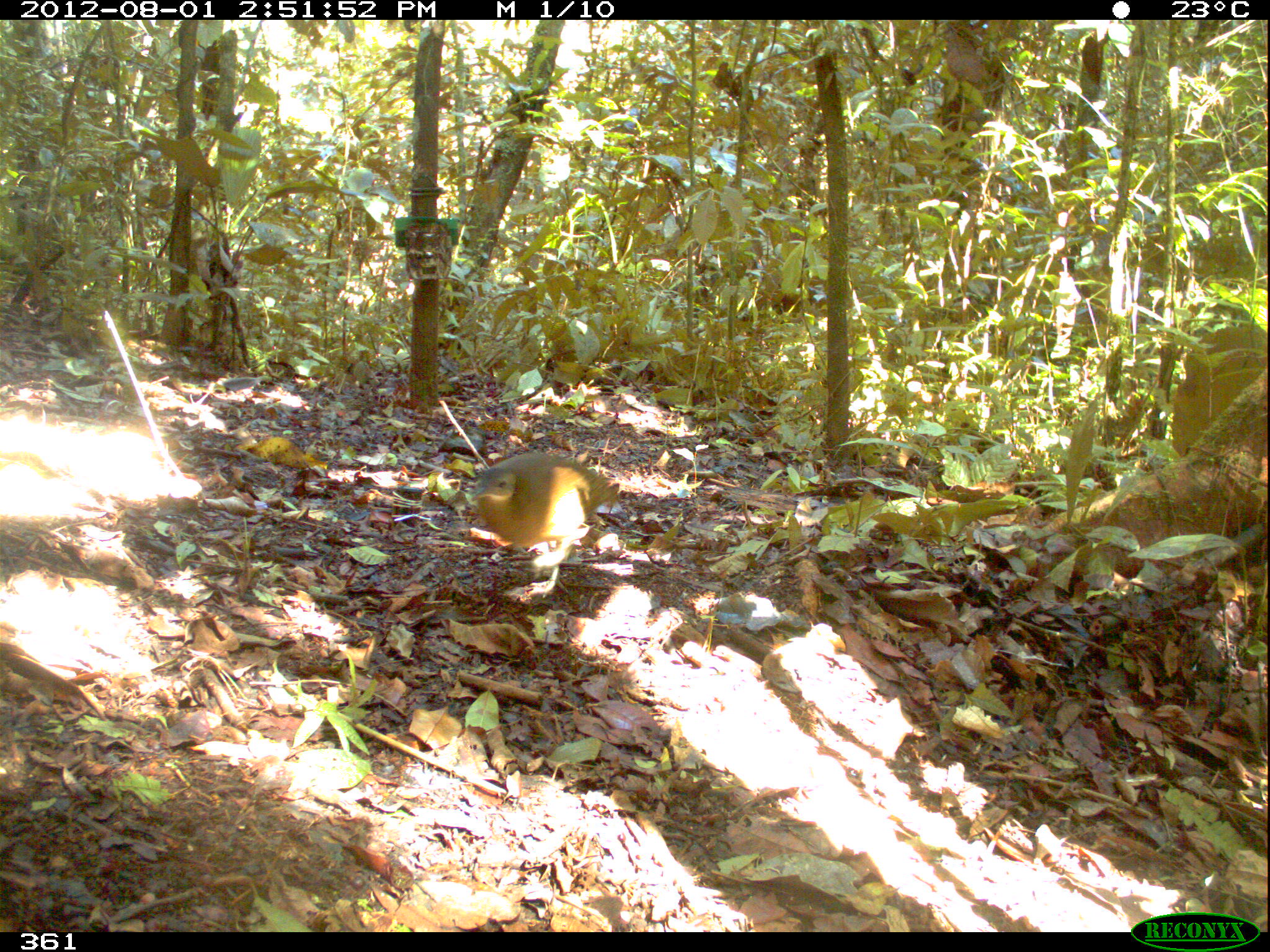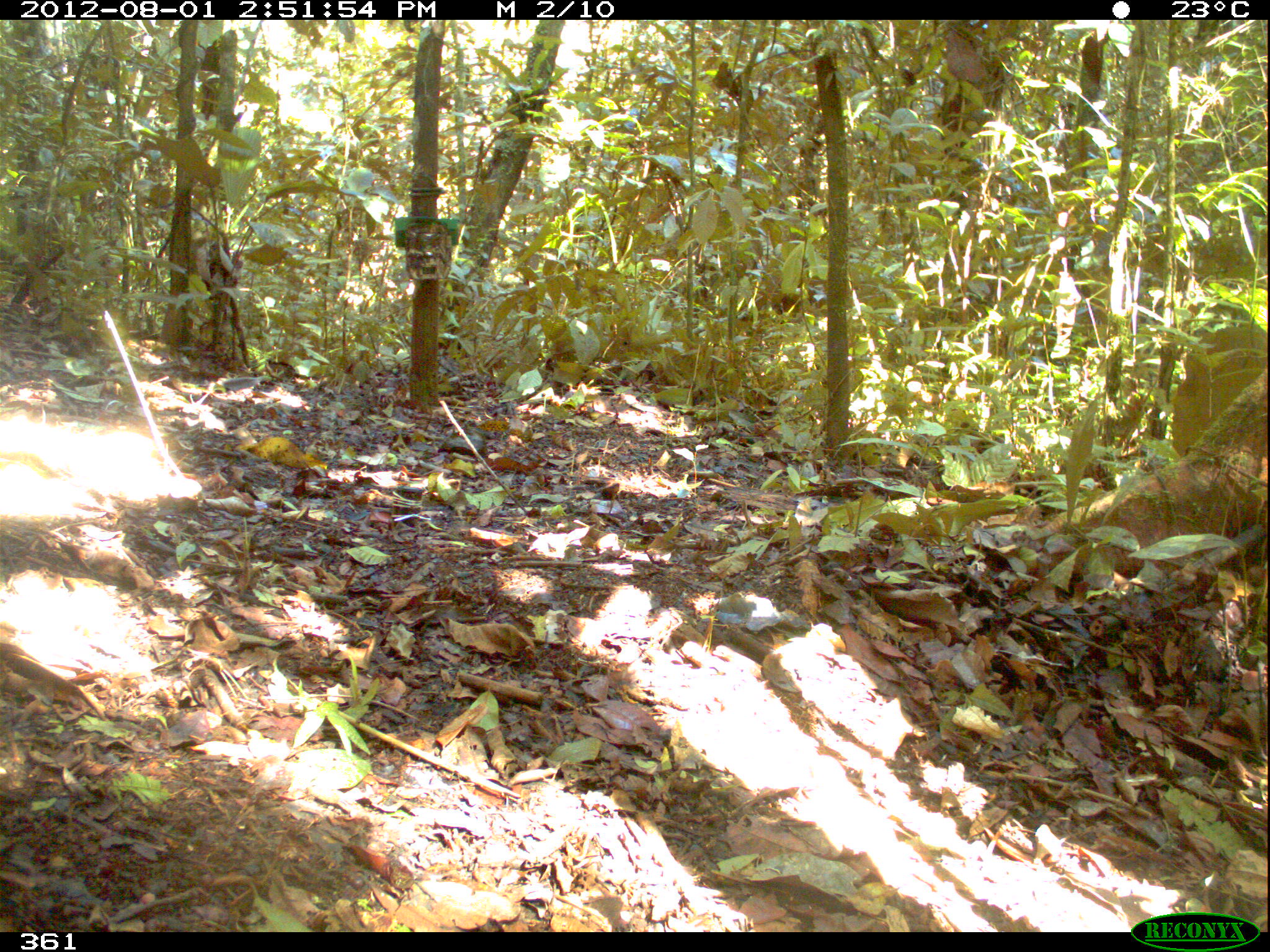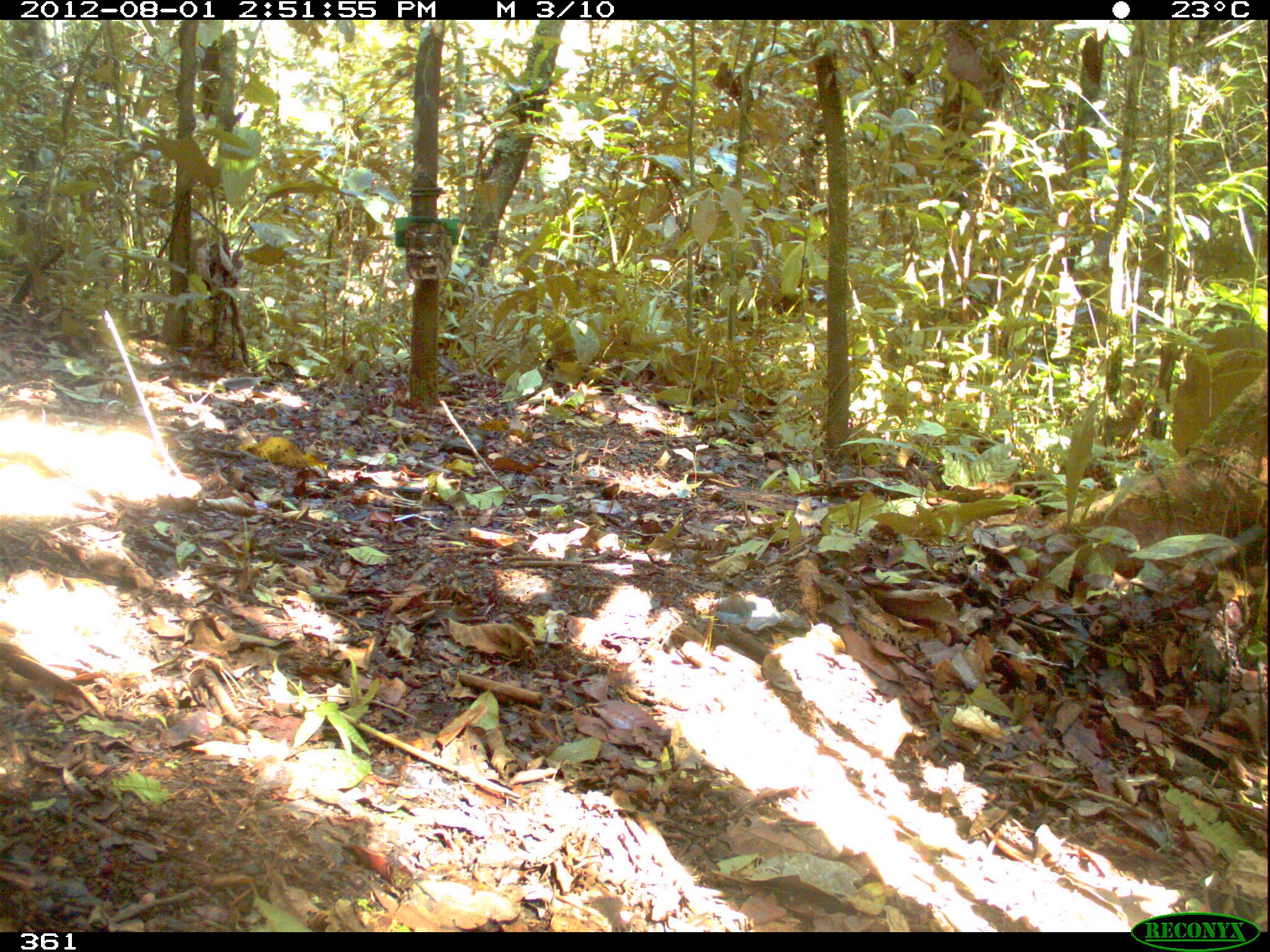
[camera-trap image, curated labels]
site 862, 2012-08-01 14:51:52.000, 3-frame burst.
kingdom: Animalia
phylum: Chordata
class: Aves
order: Galliformes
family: Phasianidae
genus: Alectoris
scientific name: Alectoris rufa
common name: red-legged partridge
Alectoris rufa (red-legged partridge).